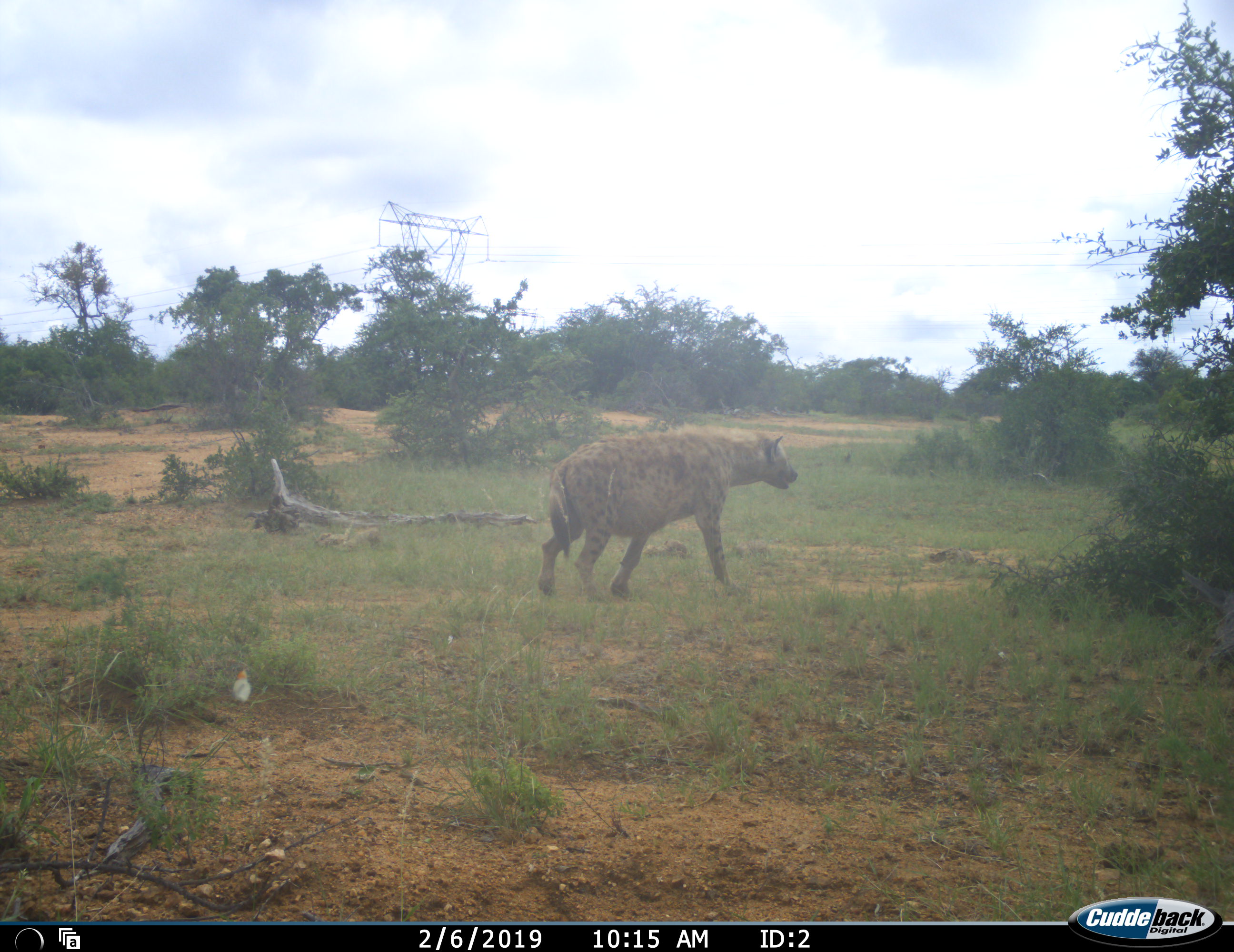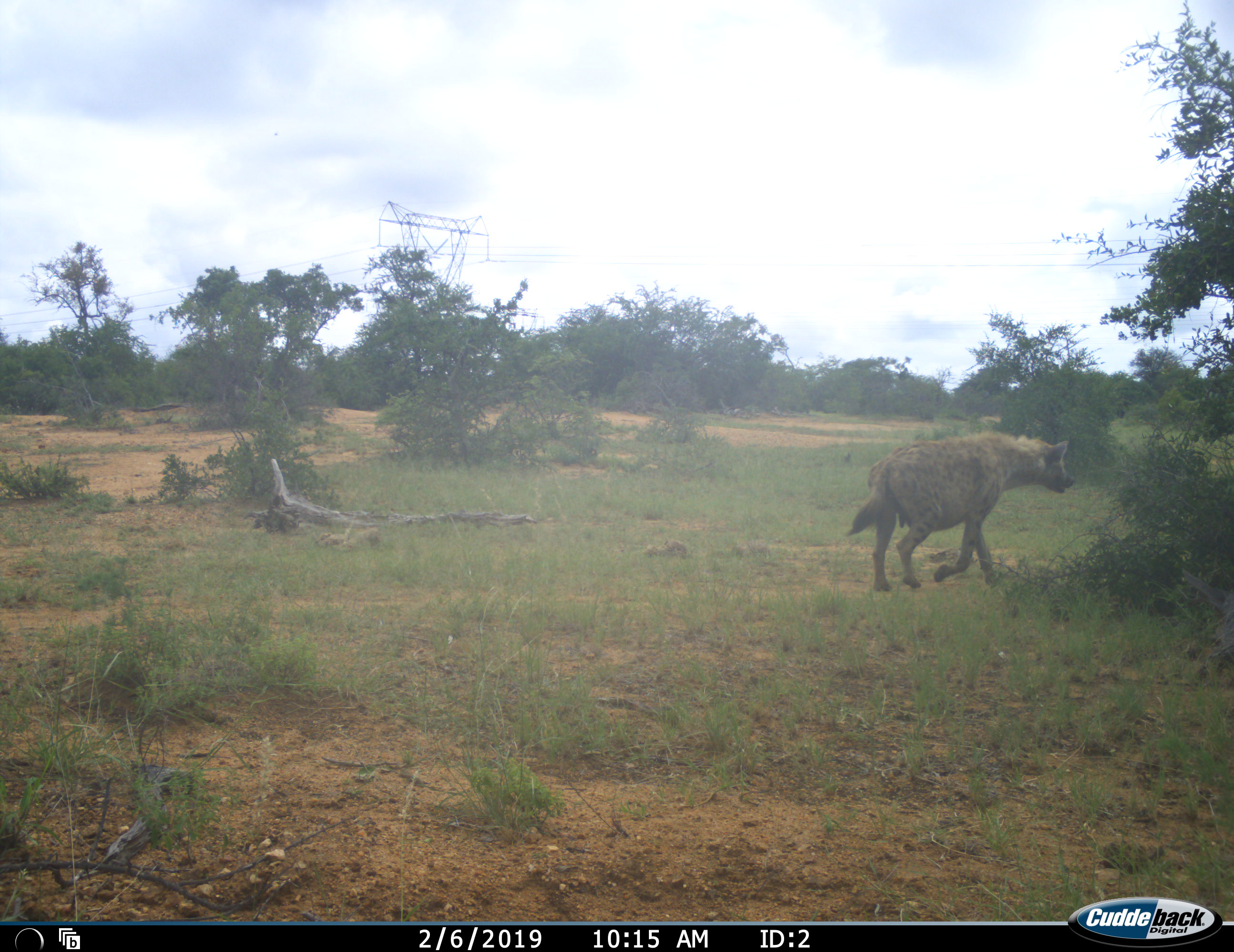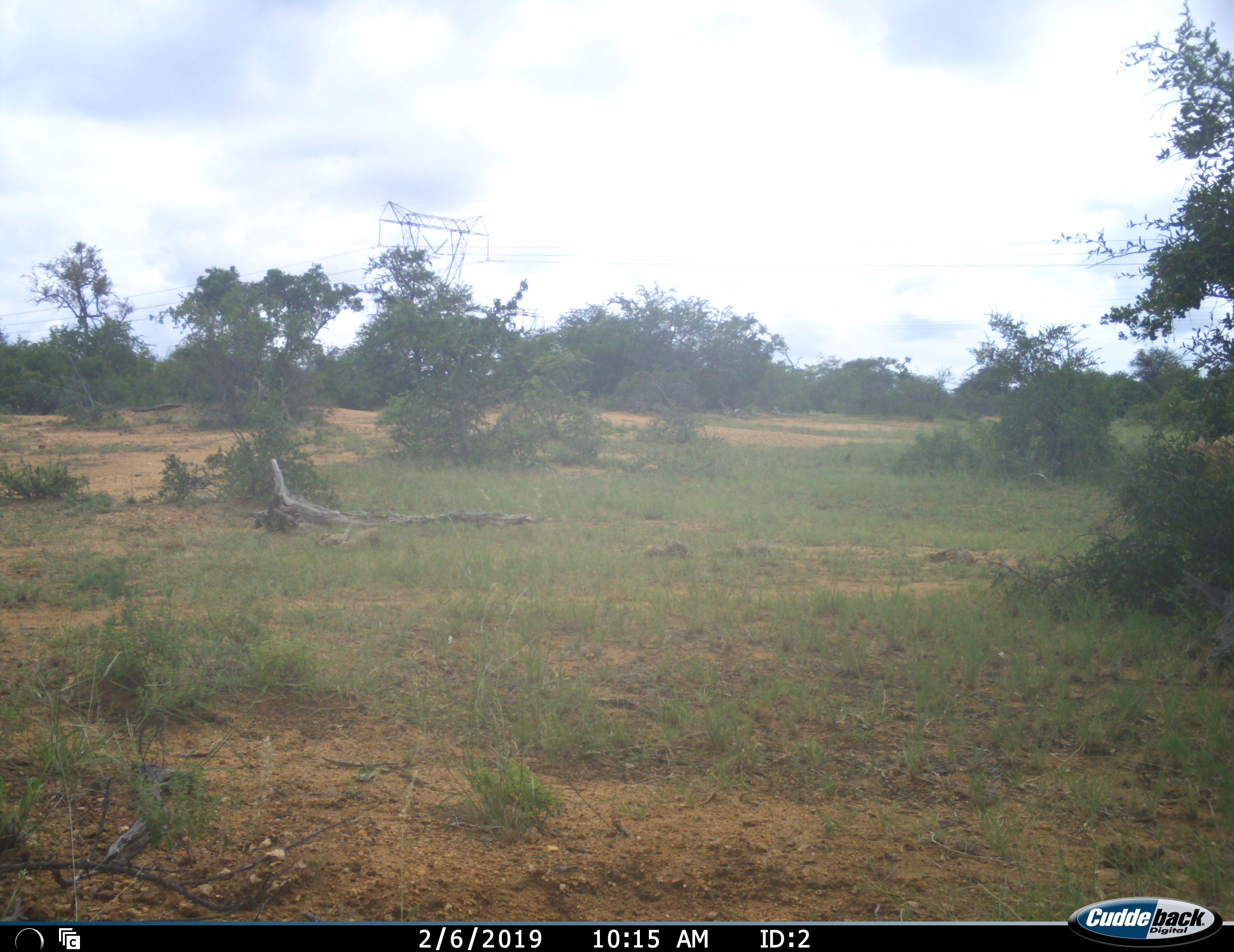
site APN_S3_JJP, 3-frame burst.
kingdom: Animalia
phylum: Chordata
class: Mammalia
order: Carnivora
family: Hyaenidae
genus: Crocuta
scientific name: Crocuta crocuta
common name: spotted hyena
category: hyenaspotted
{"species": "hyenaspotted (spotted hyena) (Crocuta crocuta)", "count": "1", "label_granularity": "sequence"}